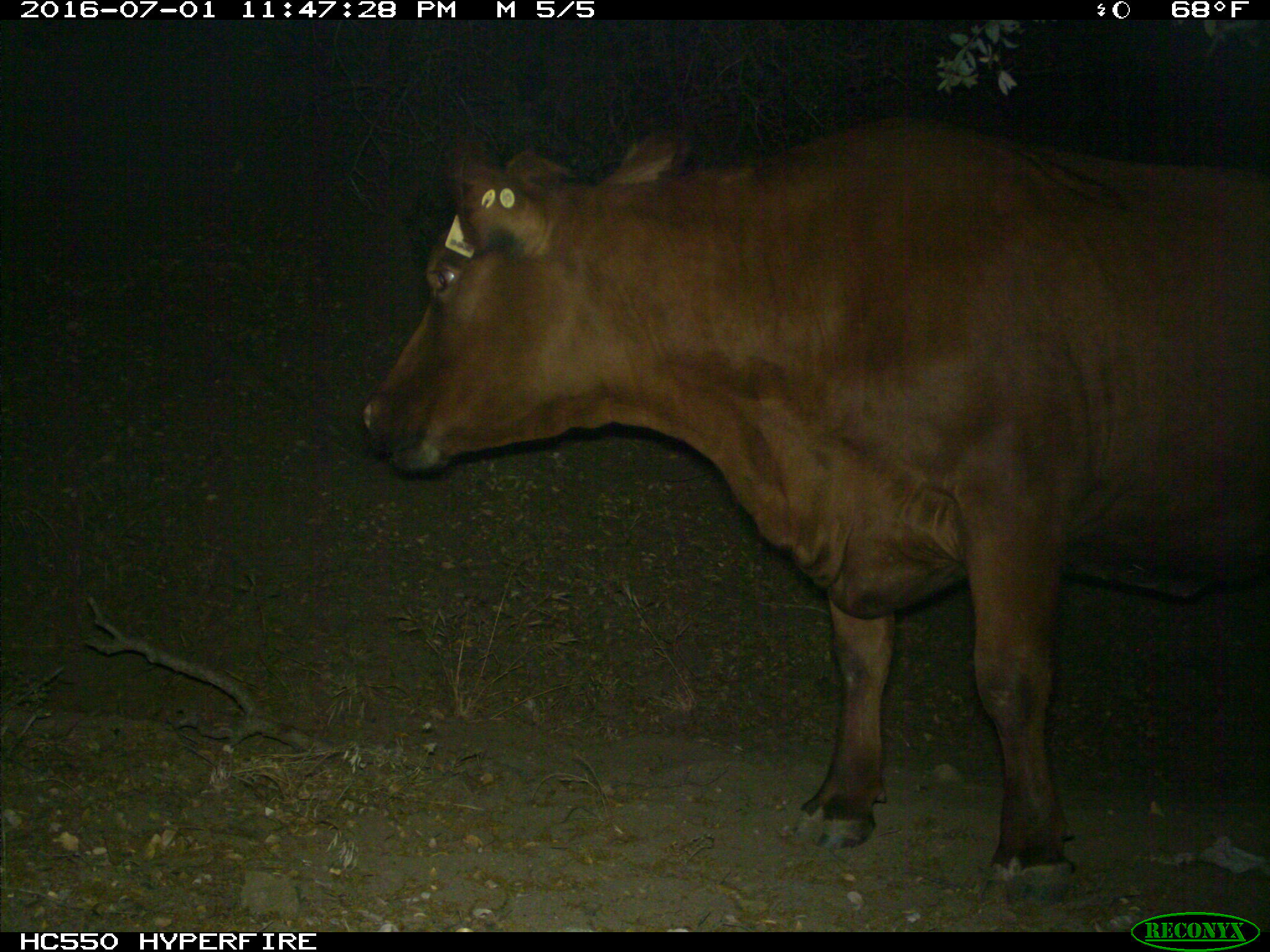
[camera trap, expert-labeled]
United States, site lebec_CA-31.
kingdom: Animalia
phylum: Chordata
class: Mammalia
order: Artiodactyla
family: Bovidae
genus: Bos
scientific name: Bos taurus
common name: domestic cow